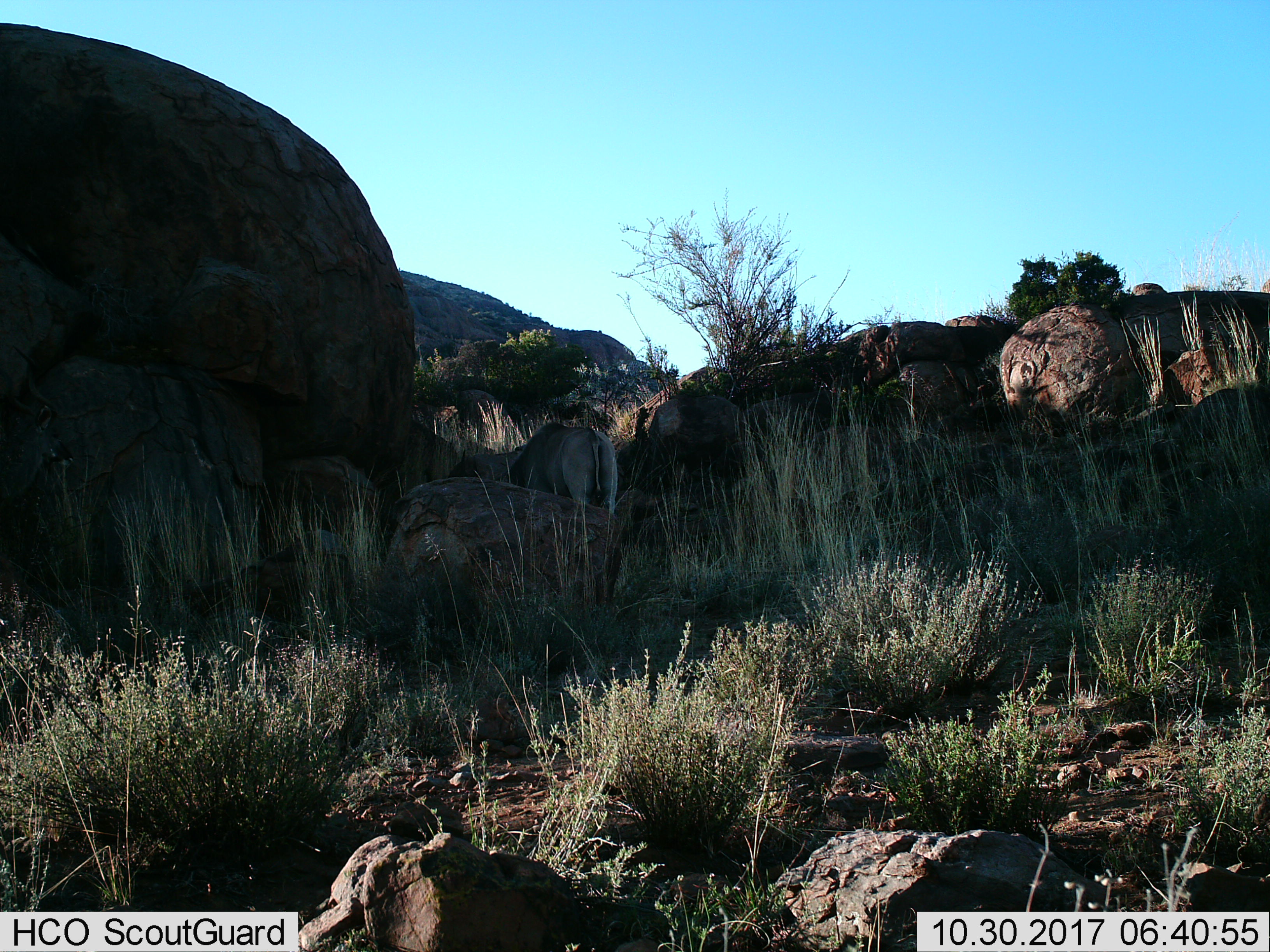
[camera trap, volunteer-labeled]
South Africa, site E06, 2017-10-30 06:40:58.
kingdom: Animalia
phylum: Chordata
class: Mammalia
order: Artiodactyla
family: Bovidae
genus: Tragelaphus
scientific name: Tragelaphus oryx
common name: eland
Eland (Tragelaphus oryx), count 1. Behavior (volunteer vote fractions): standing 40%, resting 0%, moving 0%, interacting 0%. Young present (vote fraction): 0%. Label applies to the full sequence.